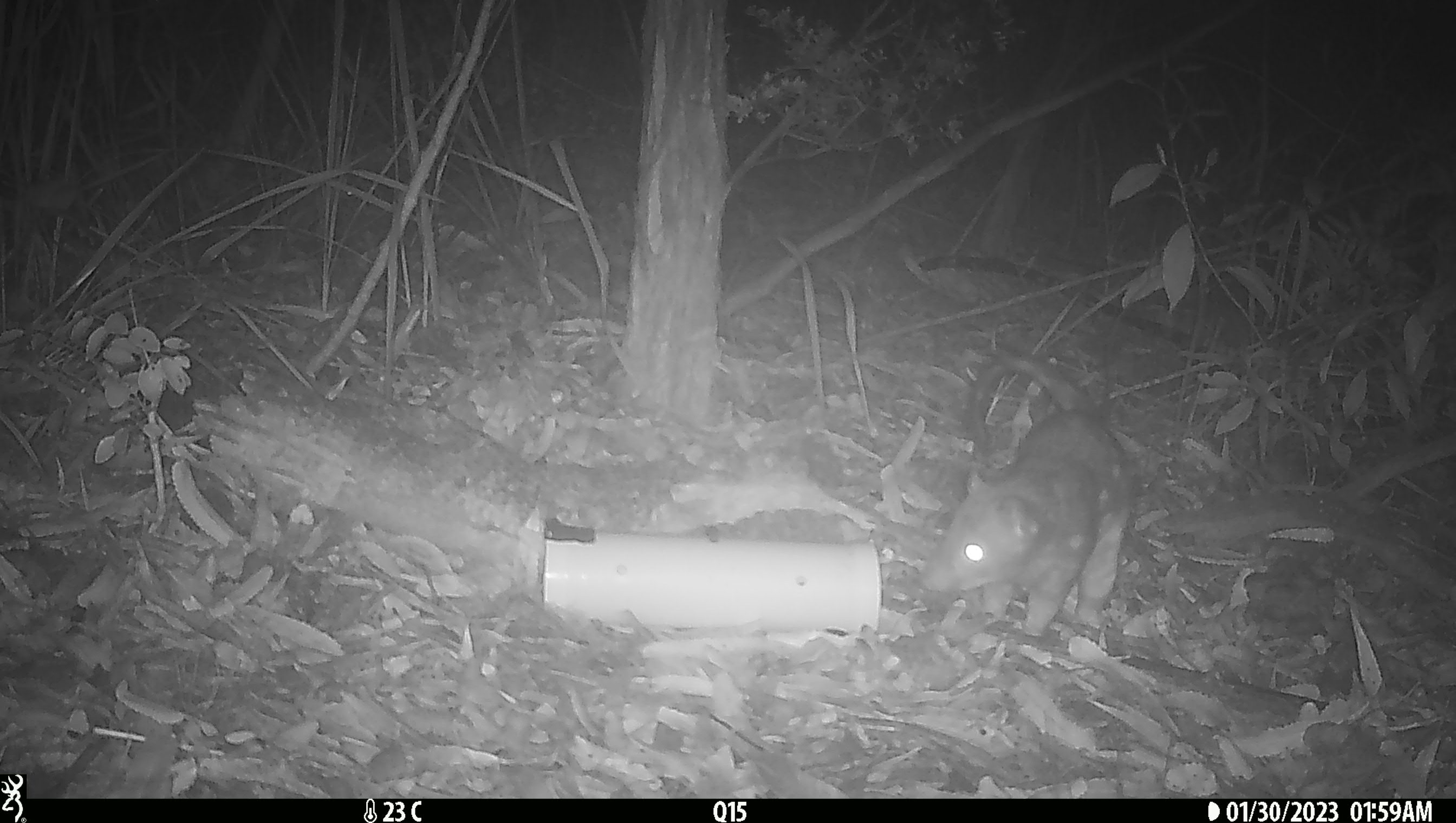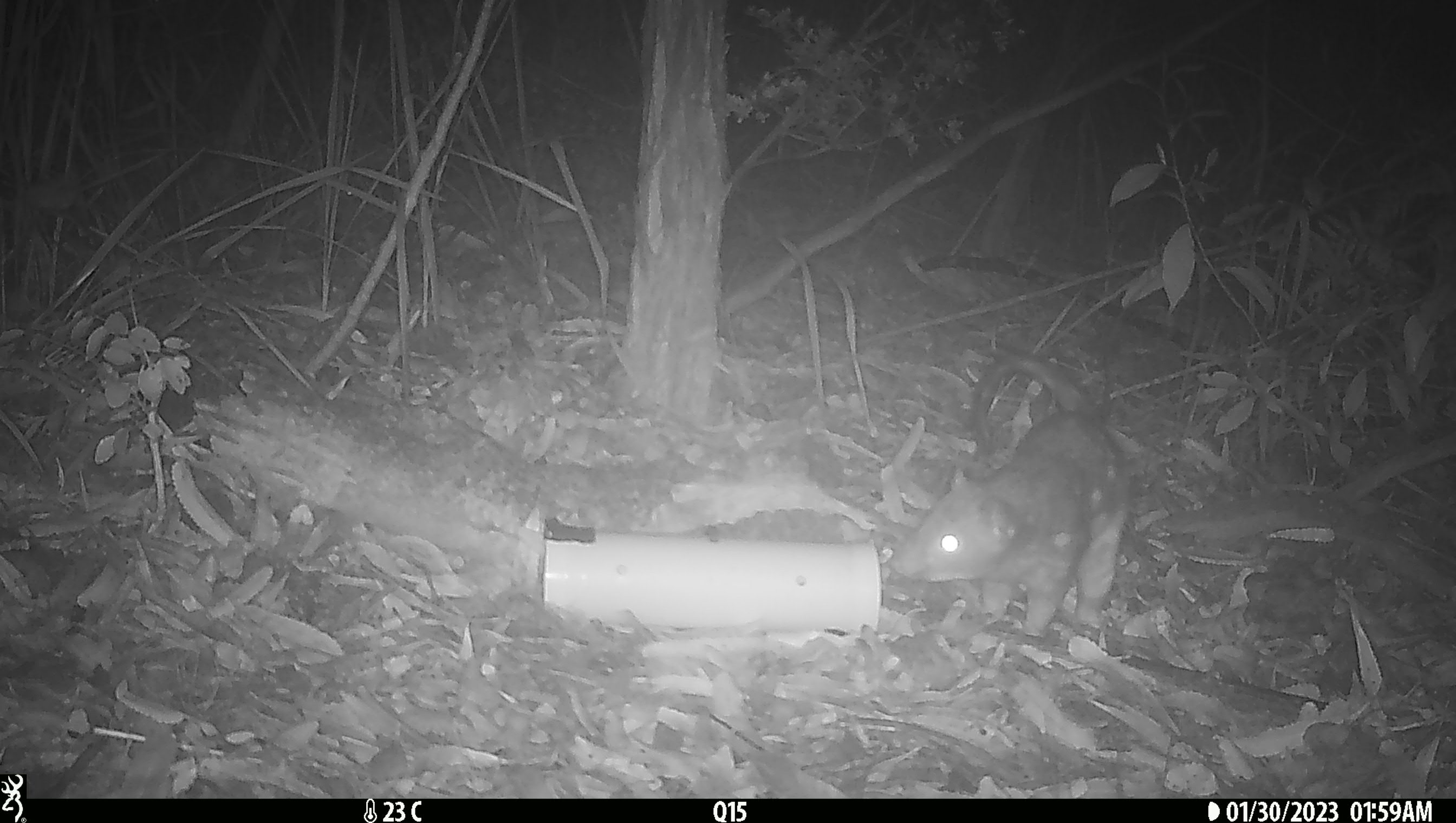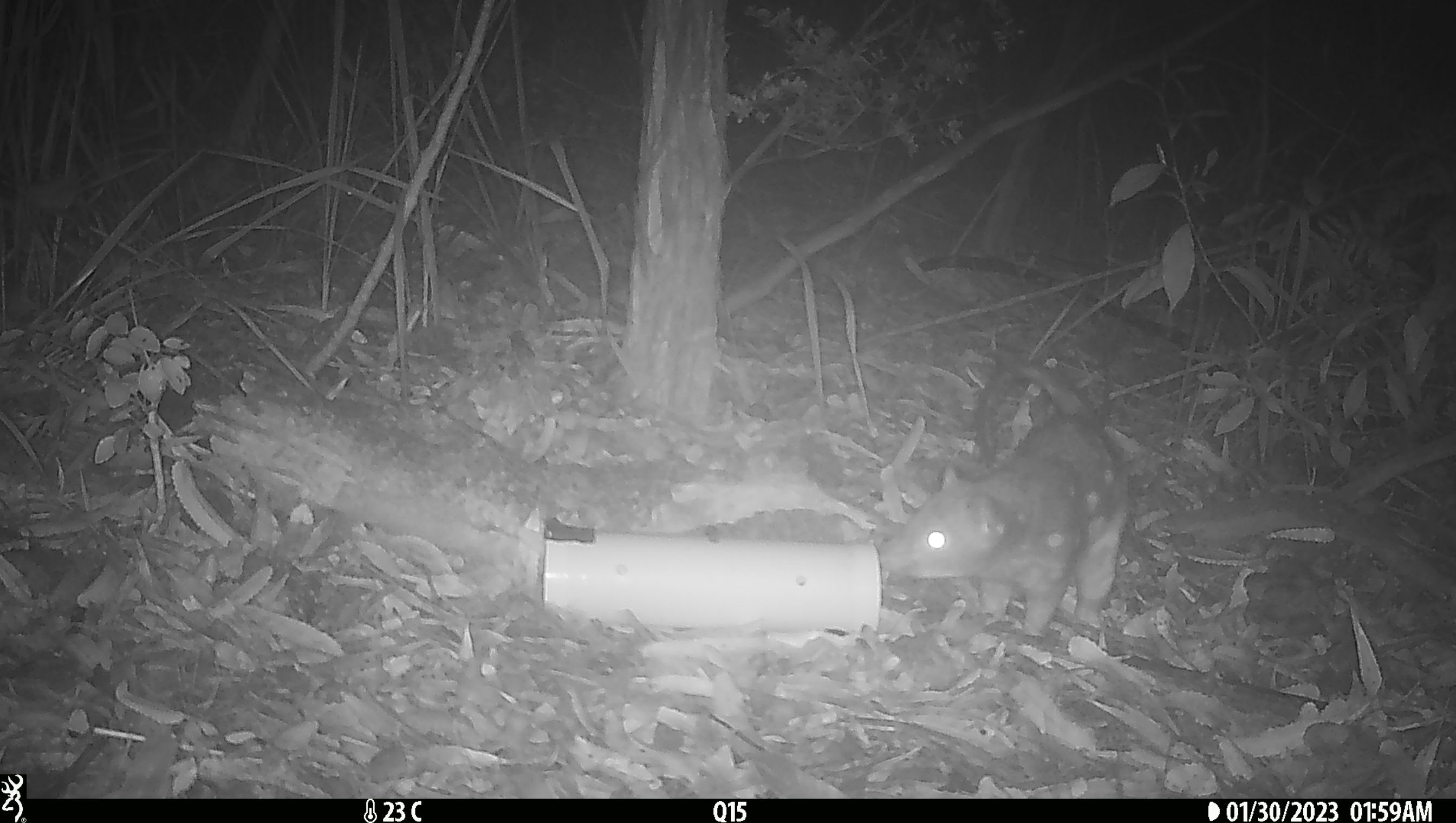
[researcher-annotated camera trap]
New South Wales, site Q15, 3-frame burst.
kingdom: Animalia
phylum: Chordata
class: Mammalia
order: Dasyuromorphia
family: Dasyuridae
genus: Dasyurus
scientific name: Dasyurus maculatus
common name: spotted-tailed quoll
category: quoll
Quoll (spotted-tailed quoll) (Dasyurus maculatus).